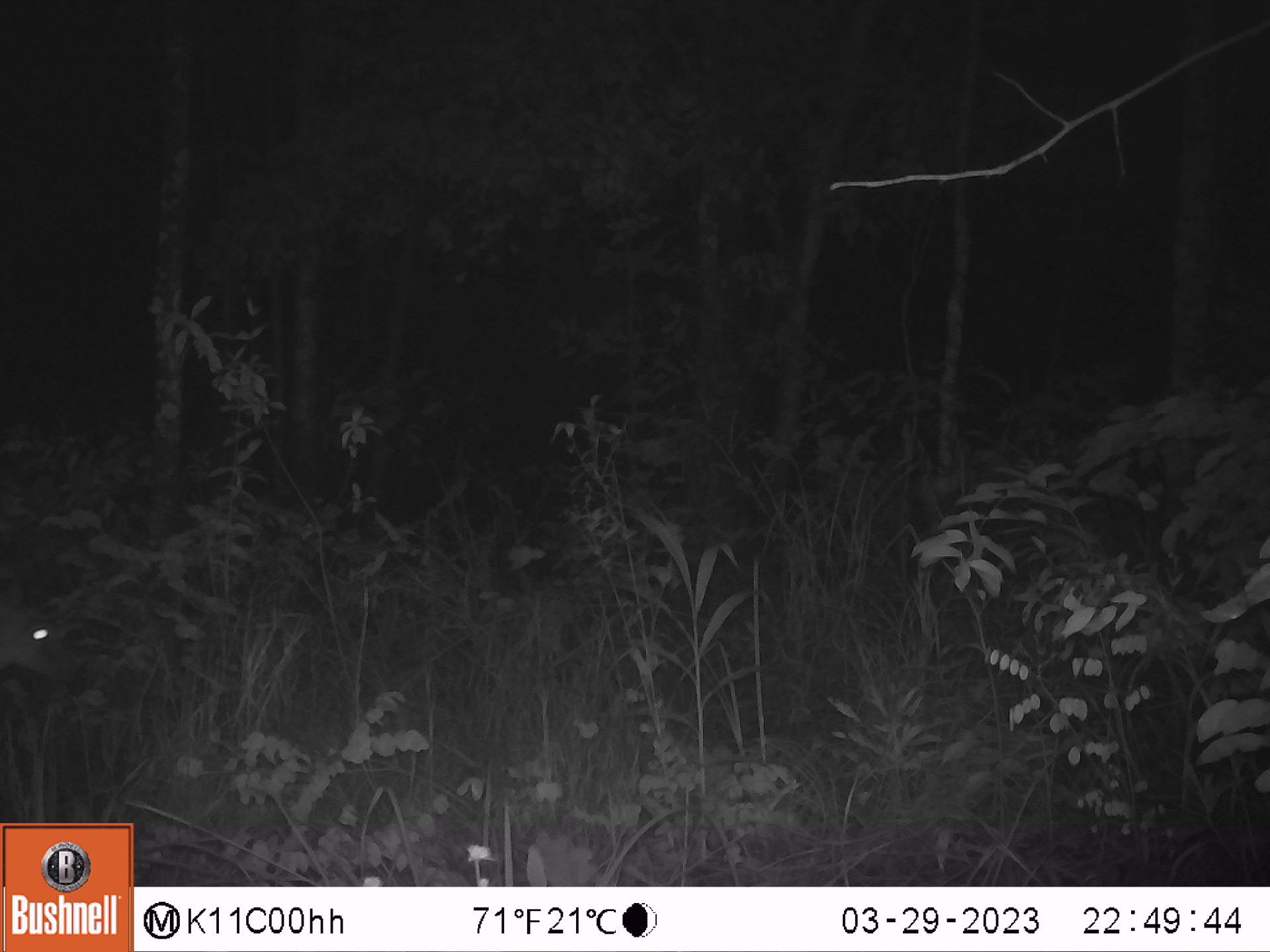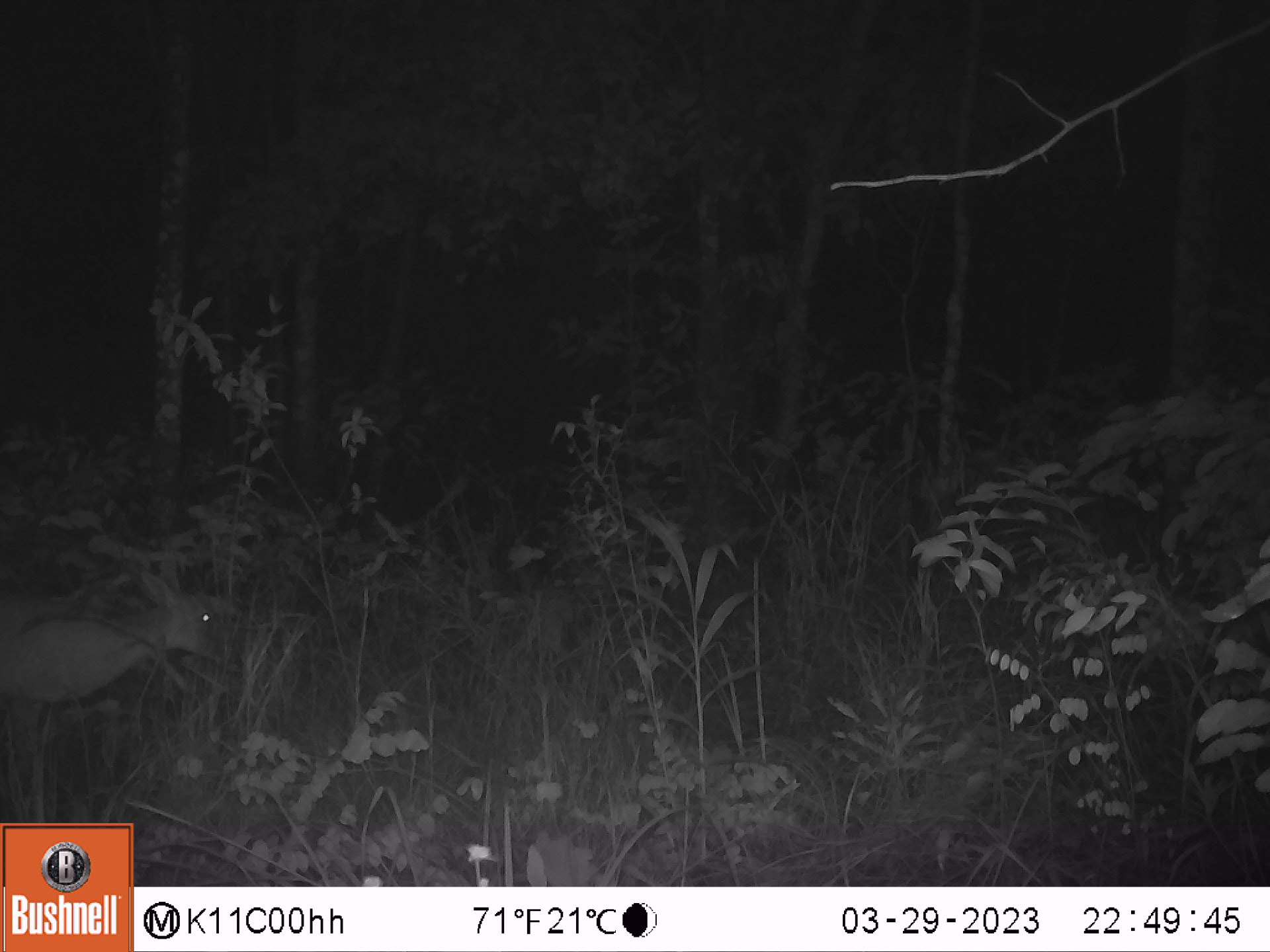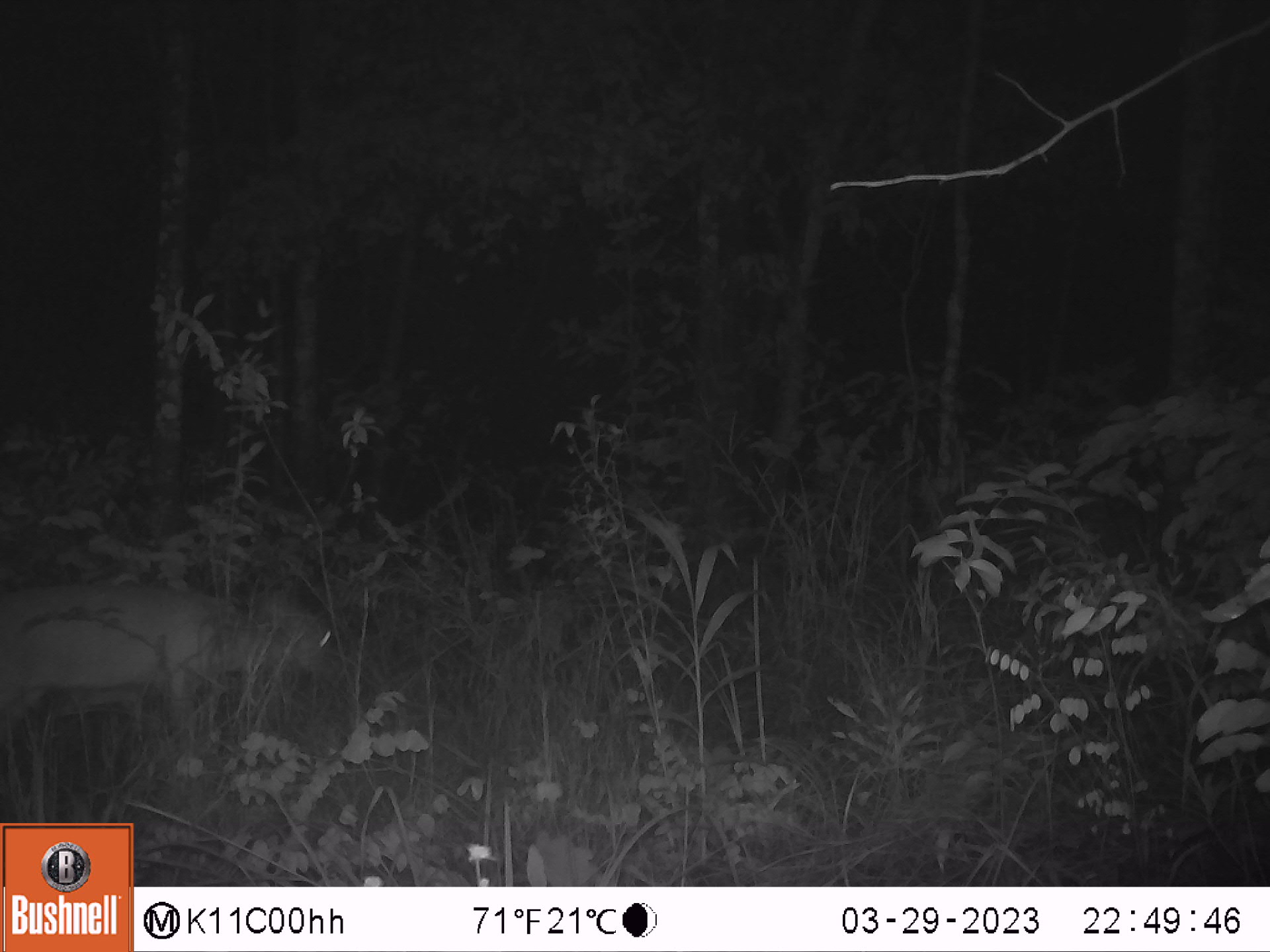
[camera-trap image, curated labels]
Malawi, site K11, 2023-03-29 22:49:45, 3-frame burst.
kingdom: Animalia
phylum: Chordata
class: Mammalia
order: Artiodactyla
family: Bovidae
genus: Sylvicapra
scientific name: Sylvicapra grimmia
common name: common duiker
Common duiker (Sylvicapra grimmia), count 1.